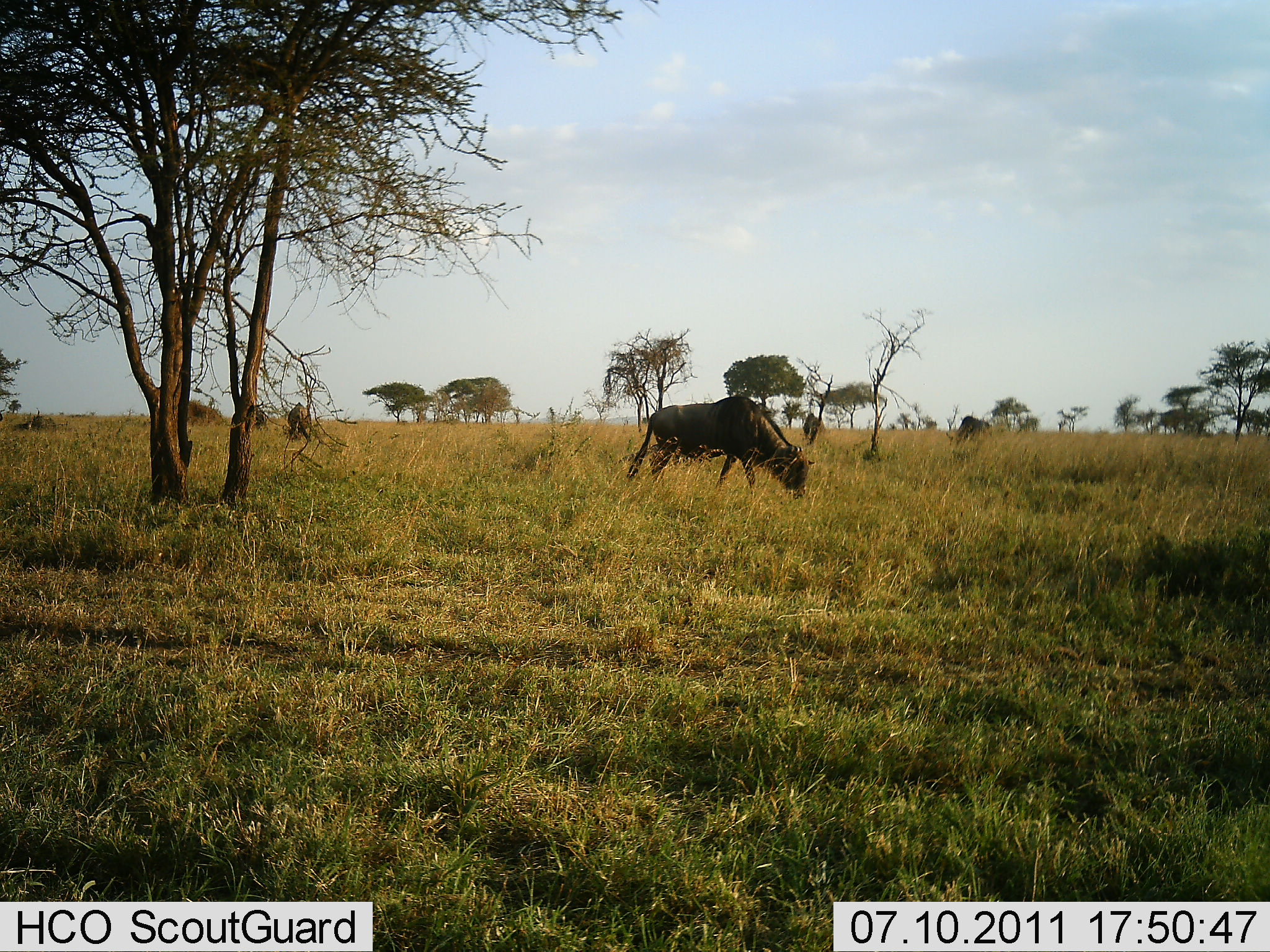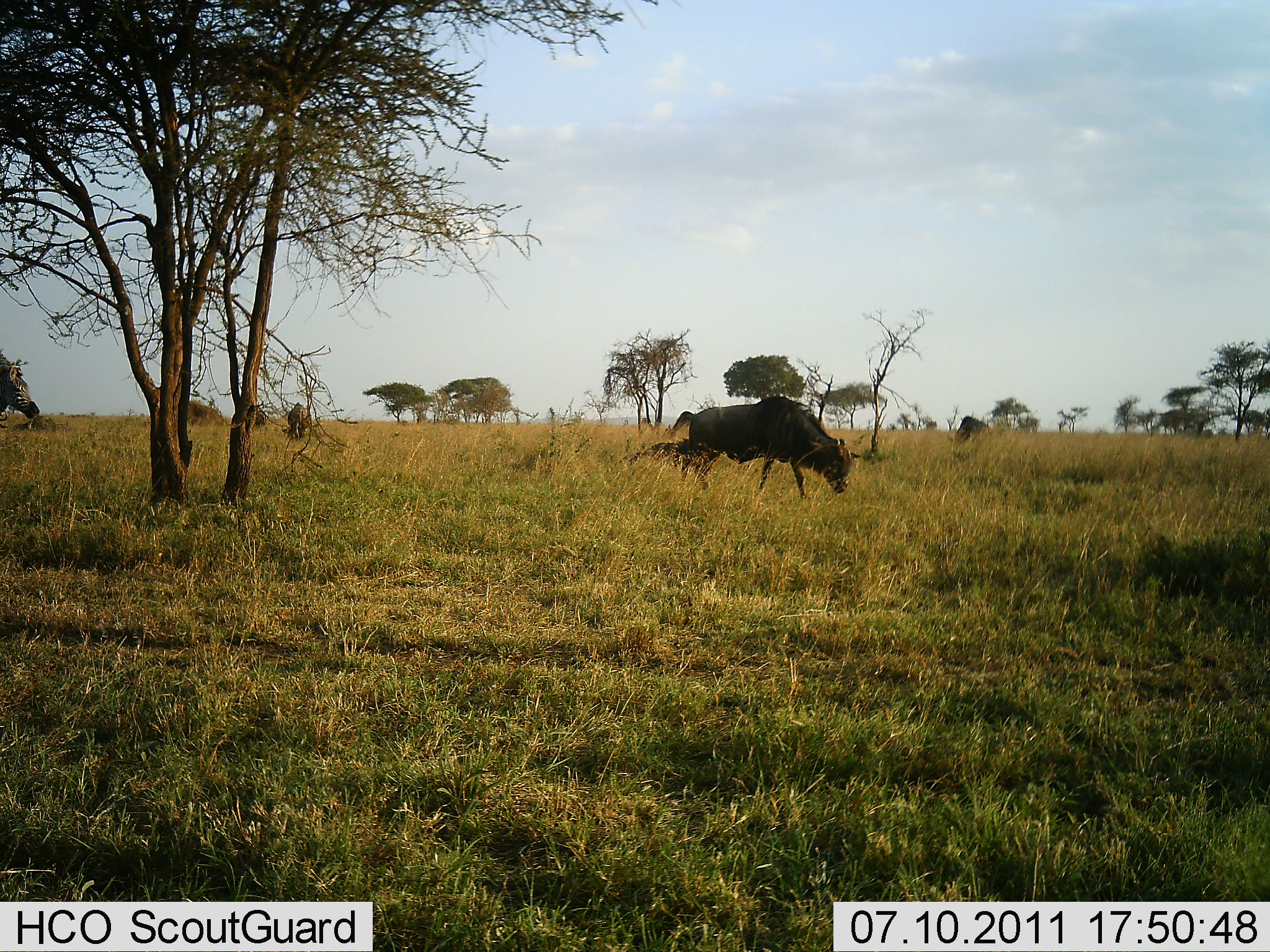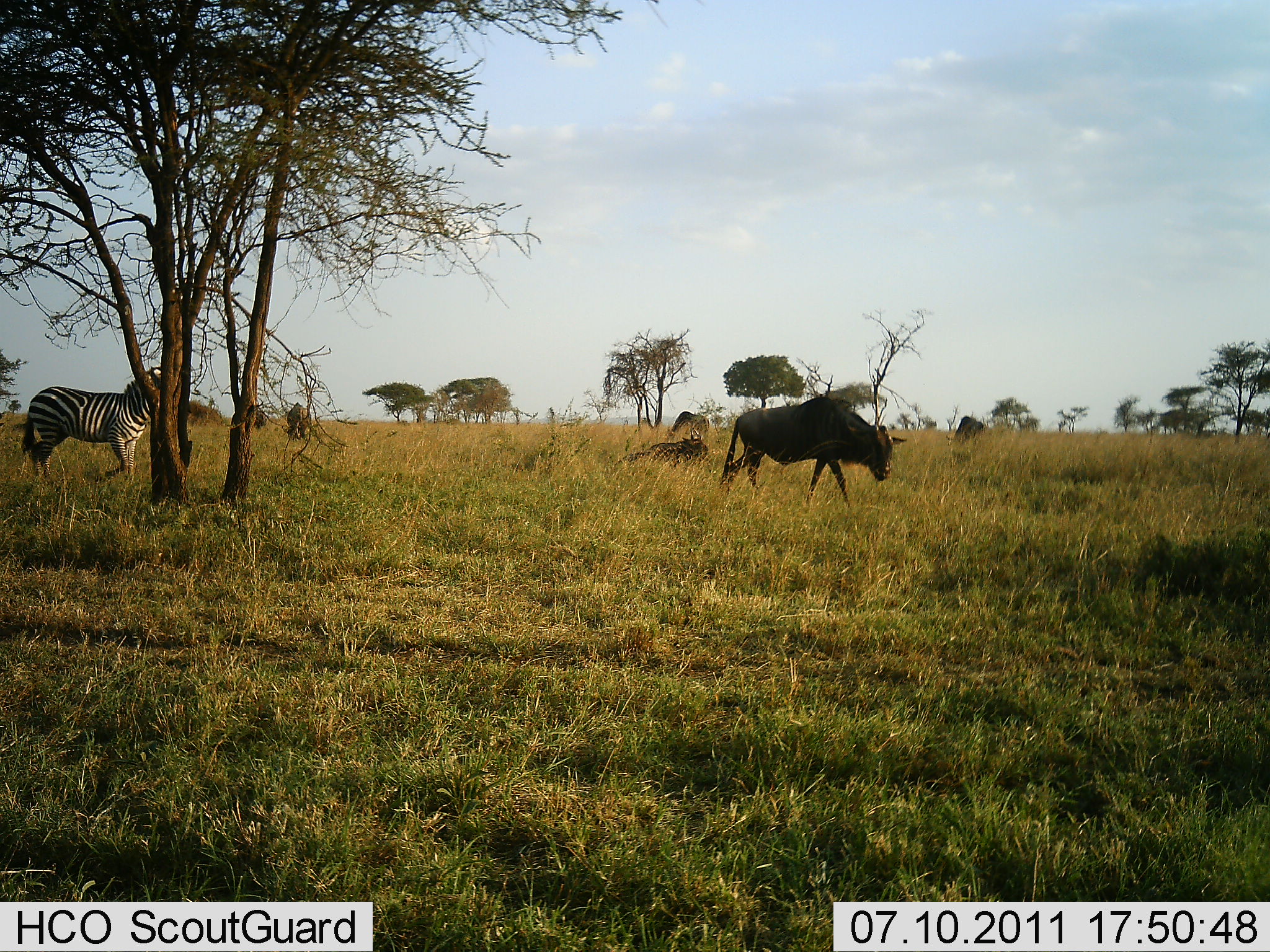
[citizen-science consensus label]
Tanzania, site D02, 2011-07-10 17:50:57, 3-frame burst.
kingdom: Animalia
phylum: Chordata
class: Mammalia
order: Artiodactyla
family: Bovidae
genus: Connochaetes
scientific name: Connochaetes taurinus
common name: blue wildebeest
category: wildebeest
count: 1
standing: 18%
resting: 18%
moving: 64%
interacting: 0%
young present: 0%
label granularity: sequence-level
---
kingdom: Animalia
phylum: Chordata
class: Mammalia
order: Perissodactyla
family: Equidae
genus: Equus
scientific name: Equus quagga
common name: plains zebra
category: zebra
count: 1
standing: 8%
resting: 0%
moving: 92%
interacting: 0%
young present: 0%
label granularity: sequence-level